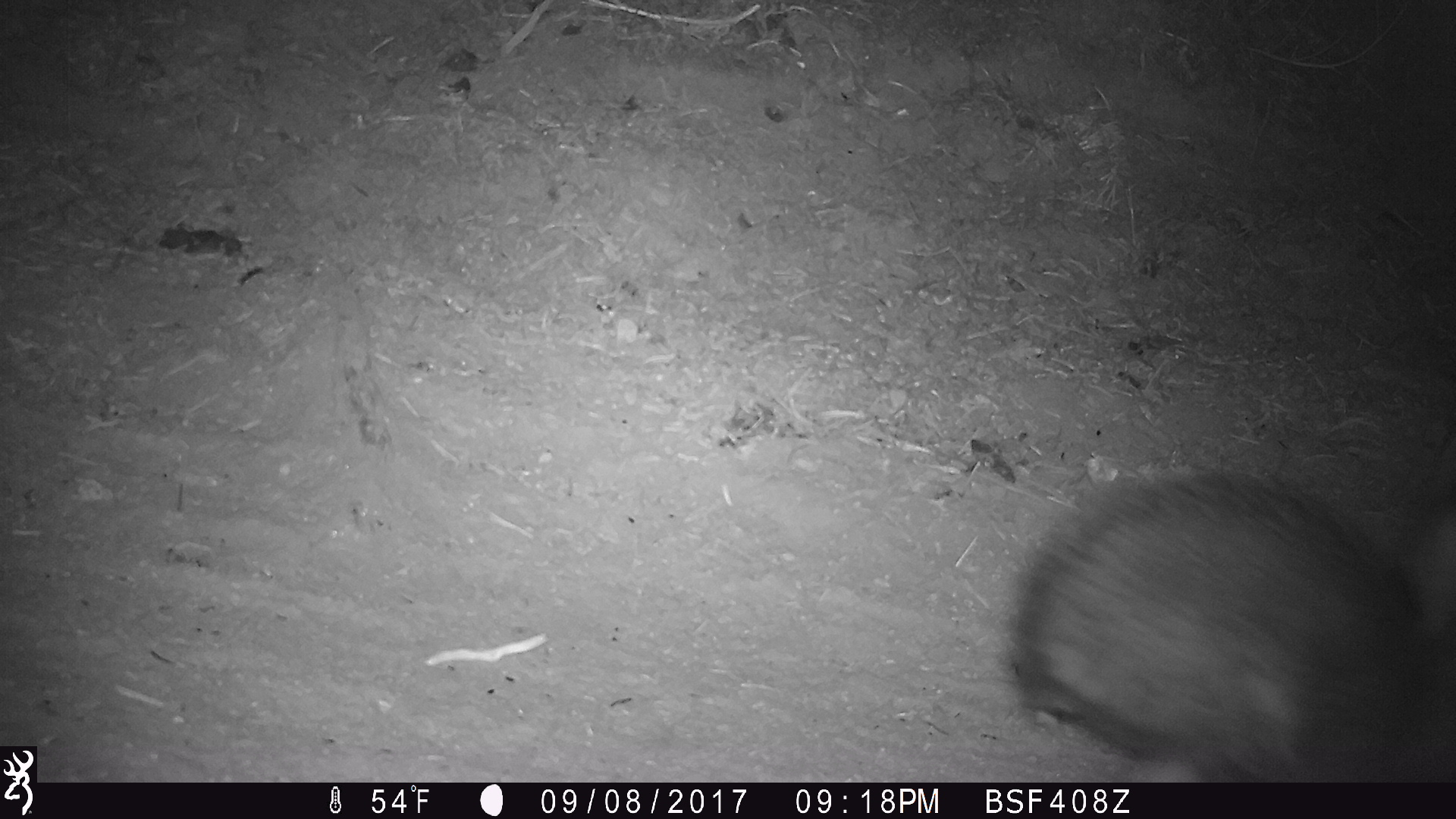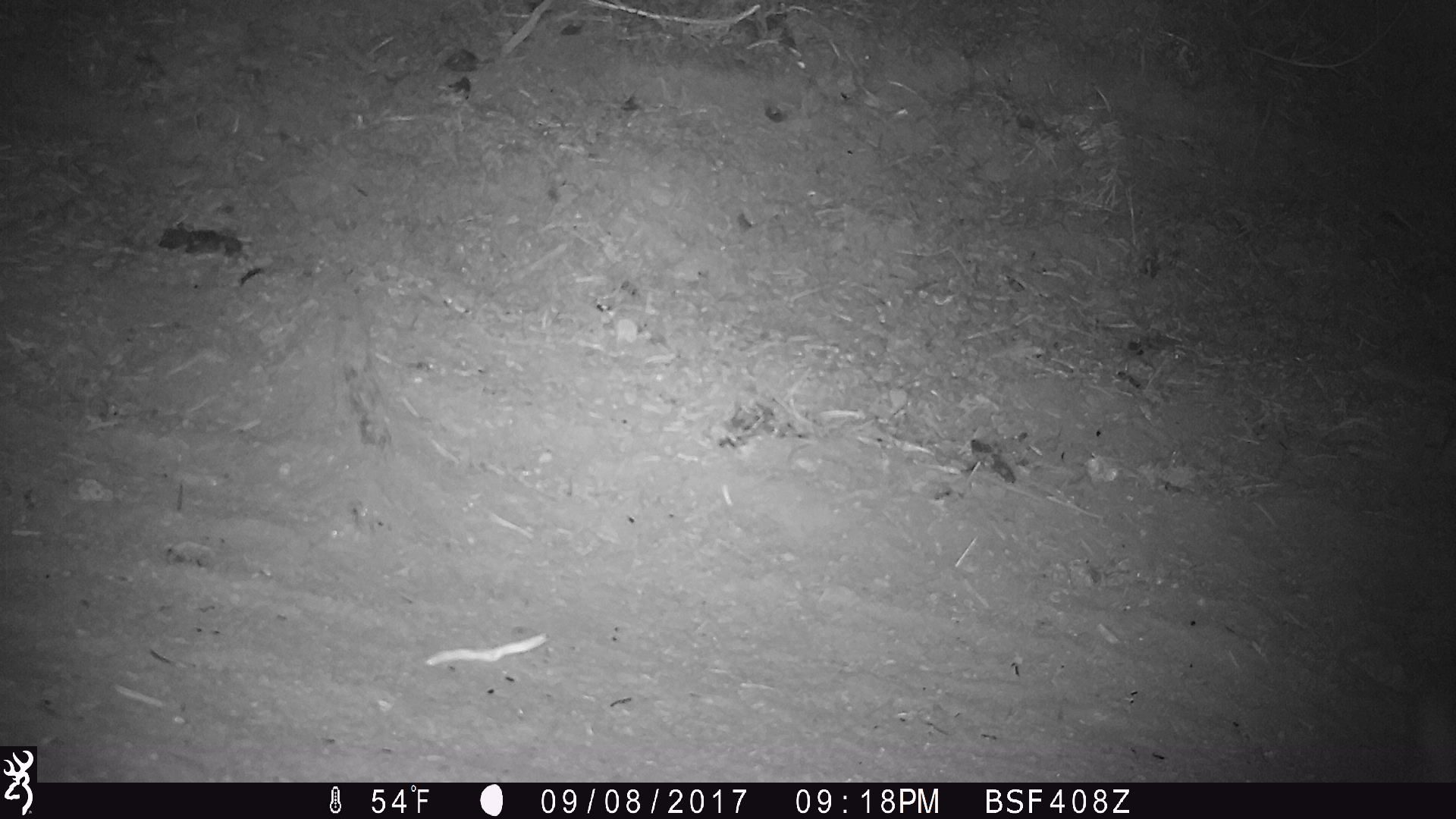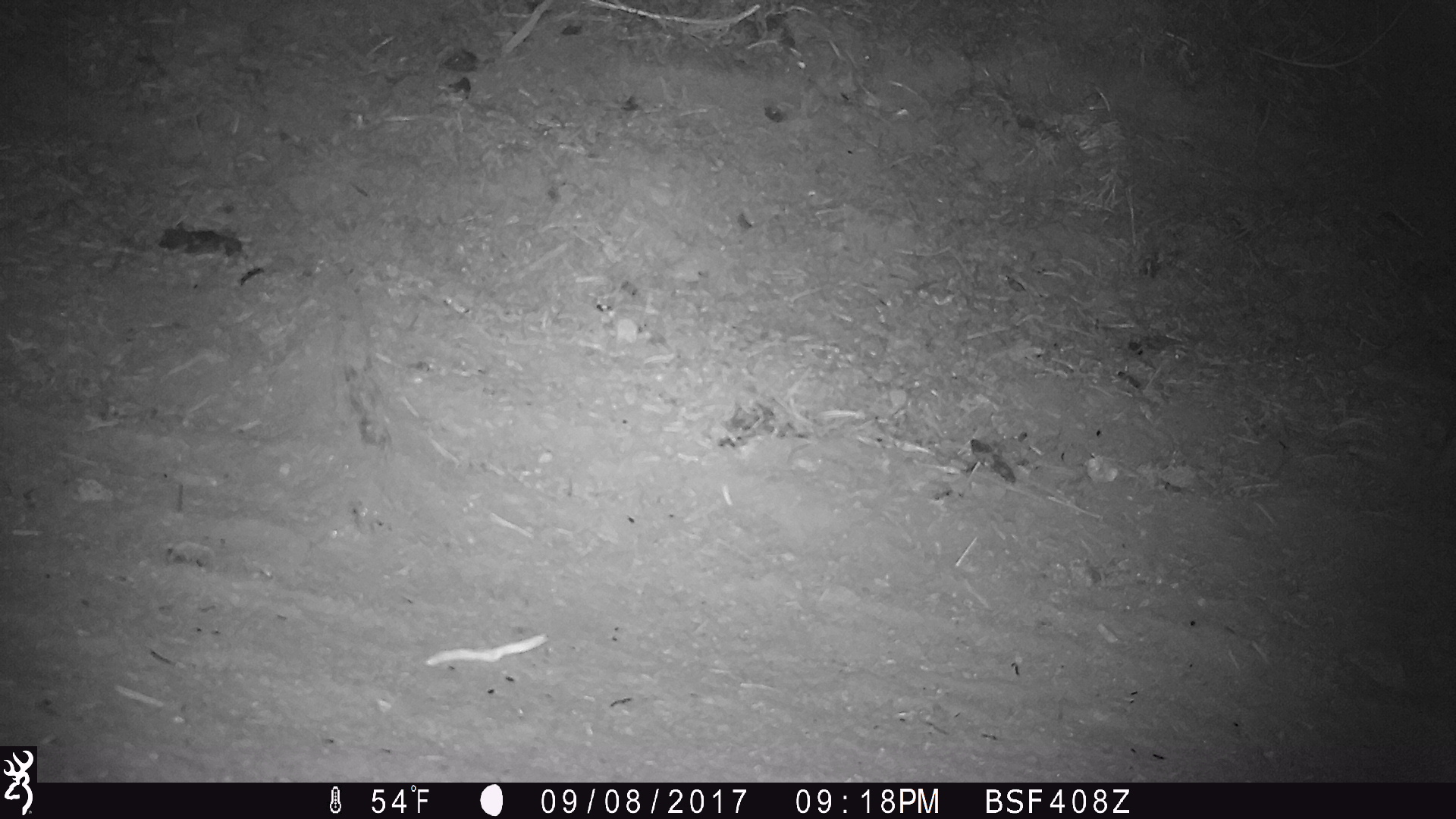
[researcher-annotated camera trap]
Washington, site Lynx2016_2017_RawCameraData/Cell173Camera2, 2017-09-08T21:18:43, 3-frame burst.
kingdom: Animalia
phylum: Chordata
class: Mammalia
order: Lagomorpha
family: Leporidae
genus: Lepus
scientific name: Lepus americanus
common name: snowshoe hare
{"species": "Lepus americanus (snowshoe hare)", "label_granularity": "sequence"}